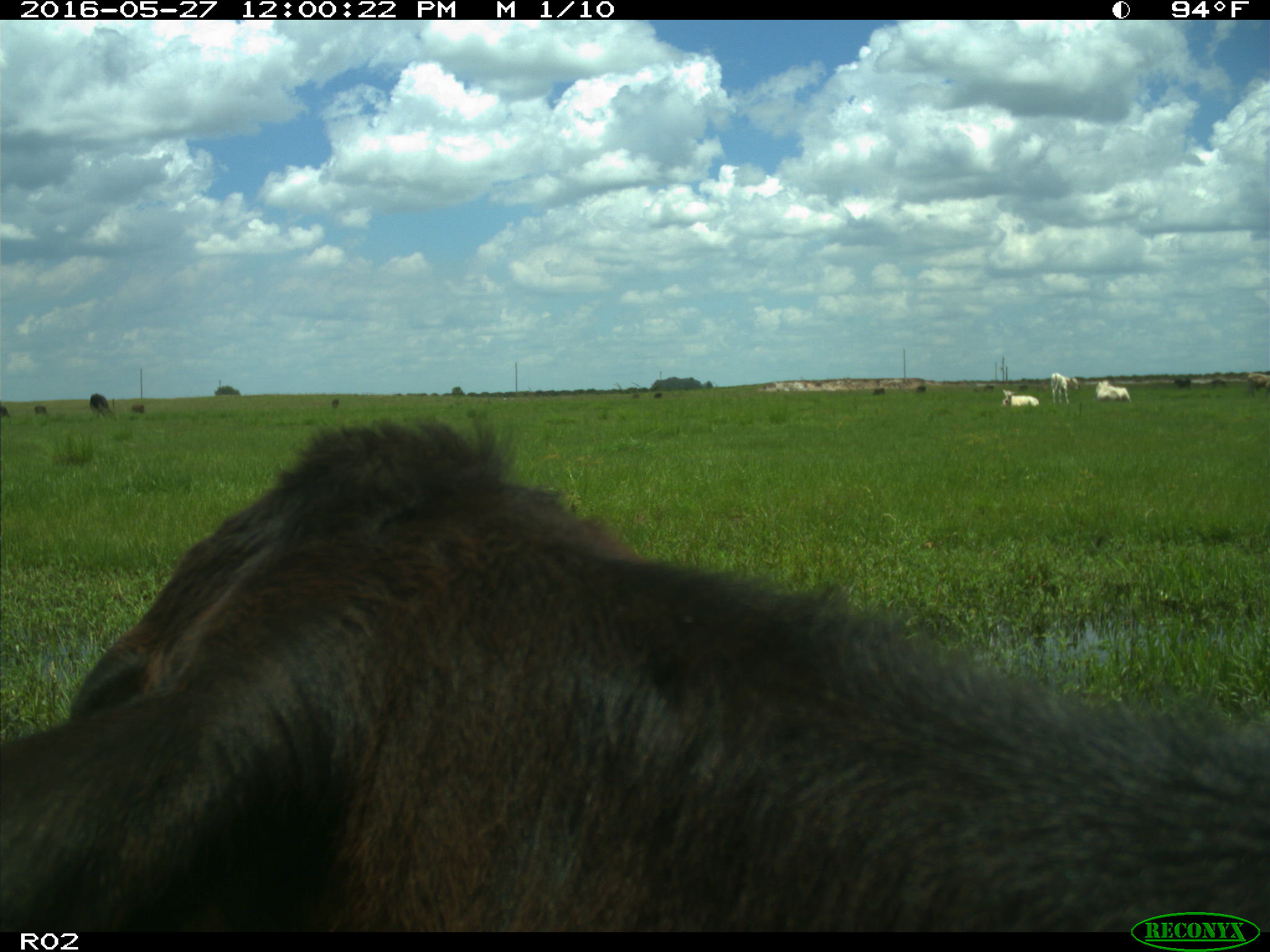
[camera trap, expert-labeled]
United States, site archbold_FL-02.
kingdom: Animalia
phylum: Chordata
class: Mammalia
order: Artiodactyla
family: Bovidae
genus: Bos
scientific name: Bos taurus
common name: domestic cow